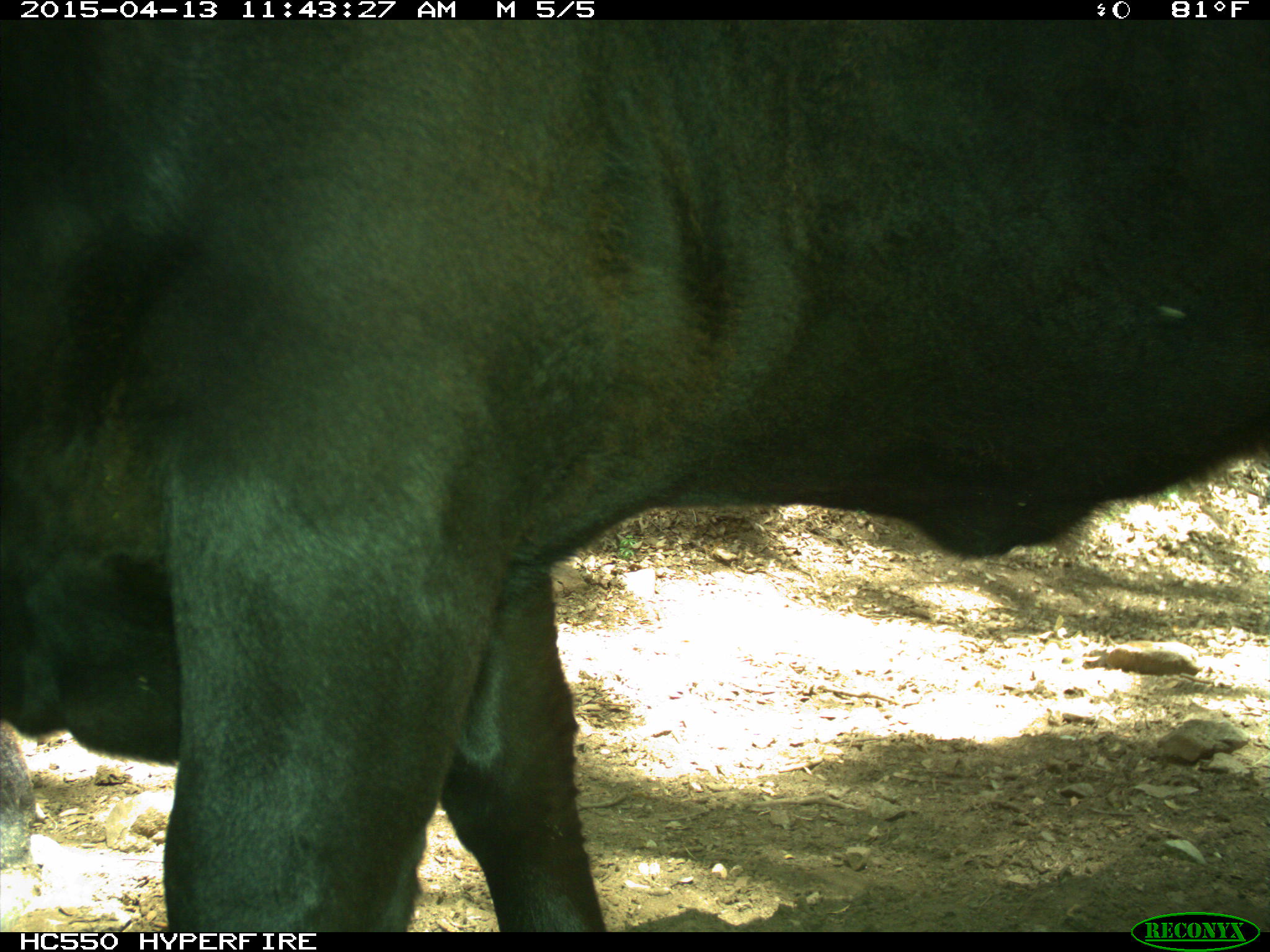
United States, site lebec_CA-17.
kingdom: Animalia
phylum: Chordata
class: Mammalia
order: Artiodactyla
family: Bovidae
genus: Bos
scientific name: Bos taurus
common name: domestic cow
Bos taurus (domestic cow).